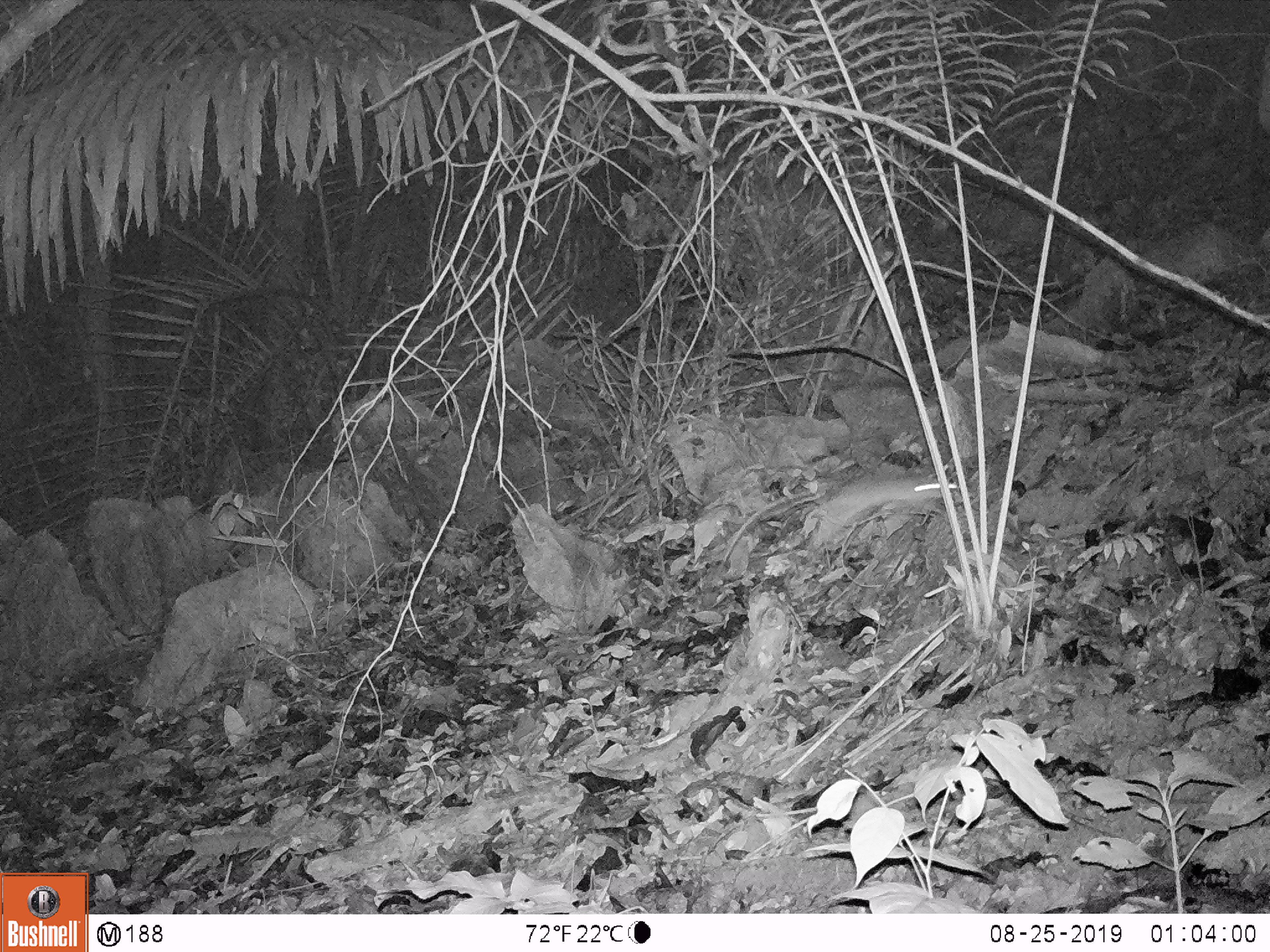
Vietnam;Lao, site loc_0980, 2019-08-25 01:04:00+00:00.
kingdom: Animalia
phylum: Chordata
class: Mammalia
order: Rodentia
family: Muridae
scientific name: Muridae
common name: old-world mice and rats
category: unidentified murid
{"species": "unidentified murid (old-world mice and rats) (Muridae)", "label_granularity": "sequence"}